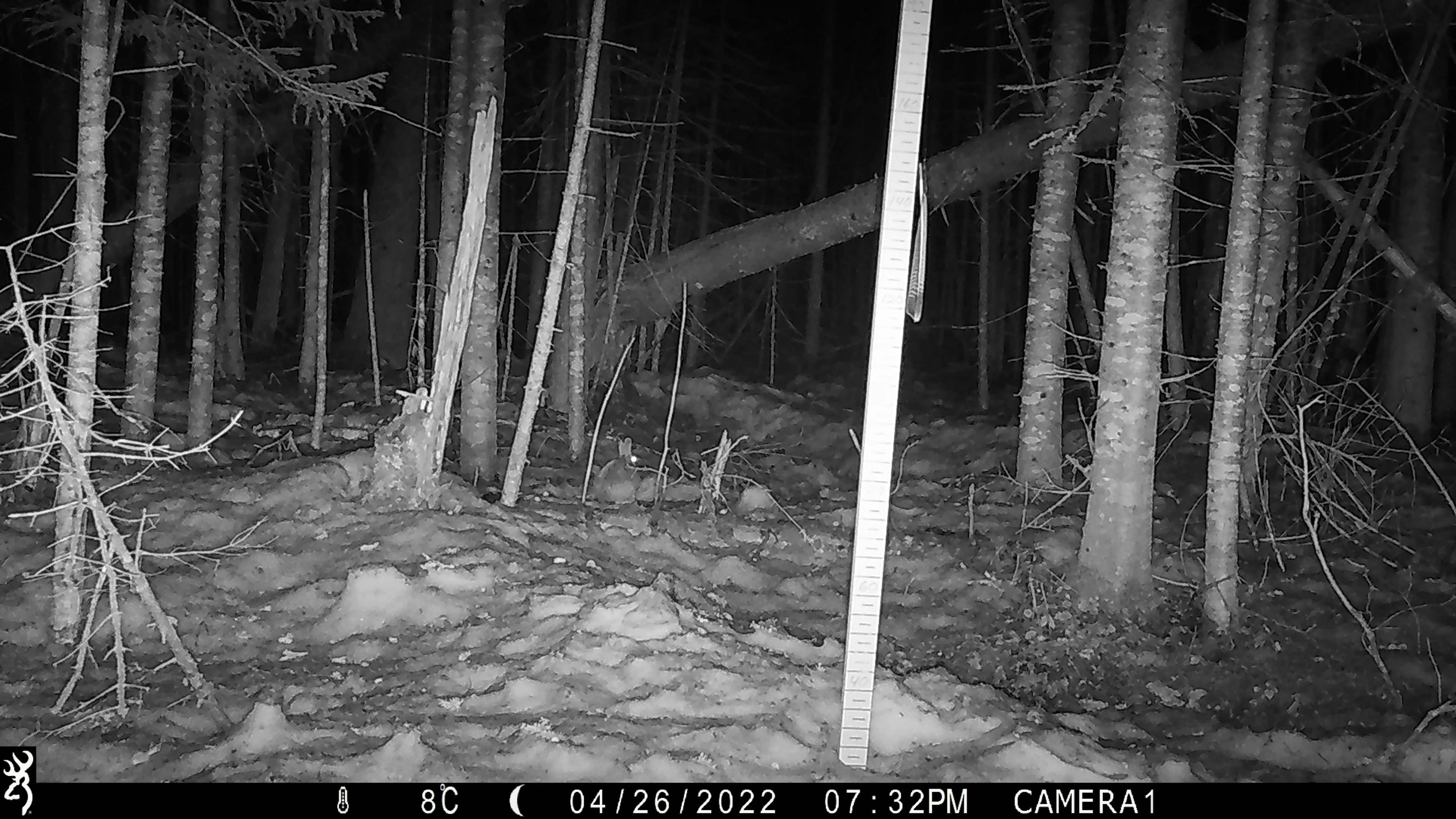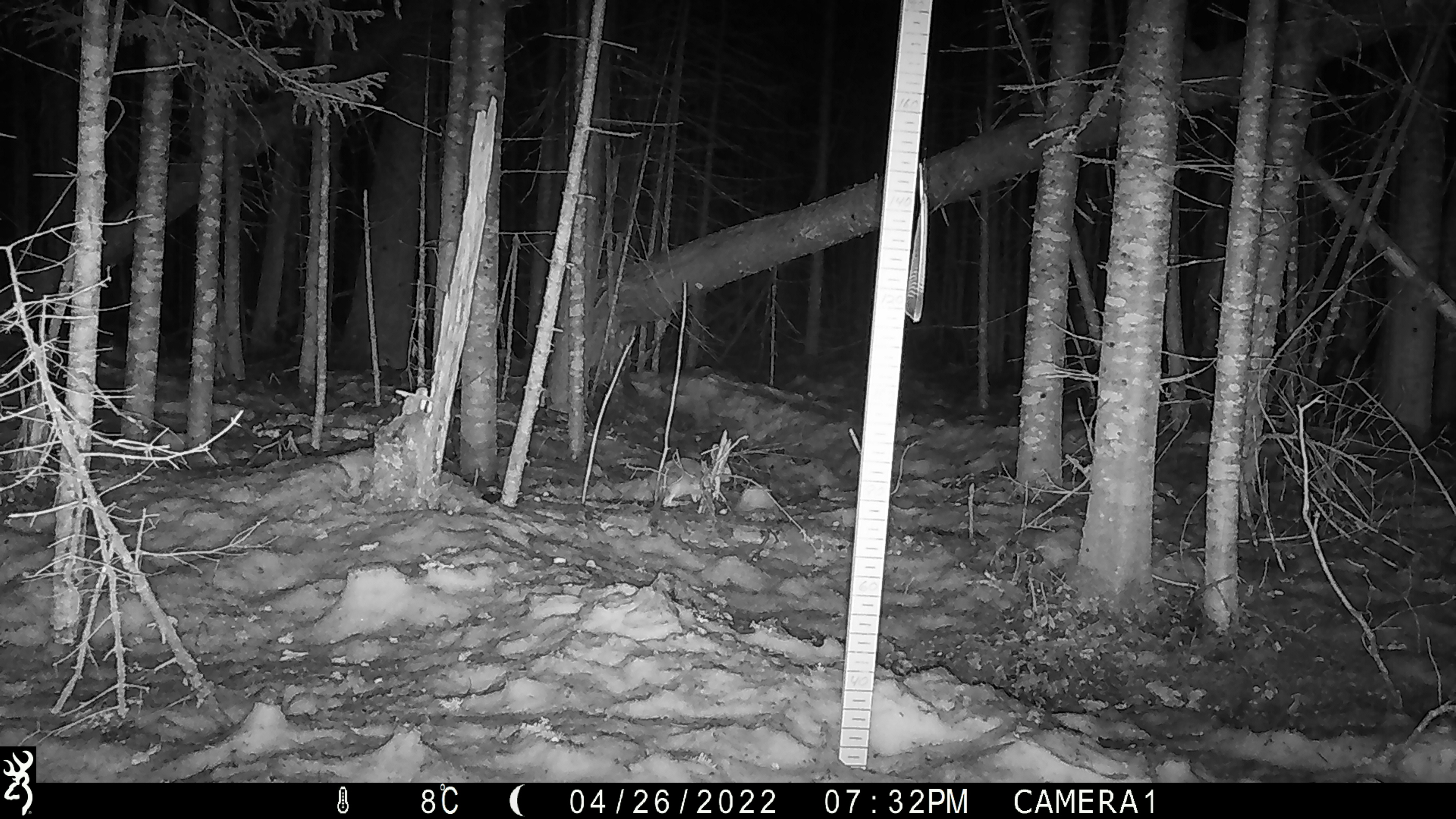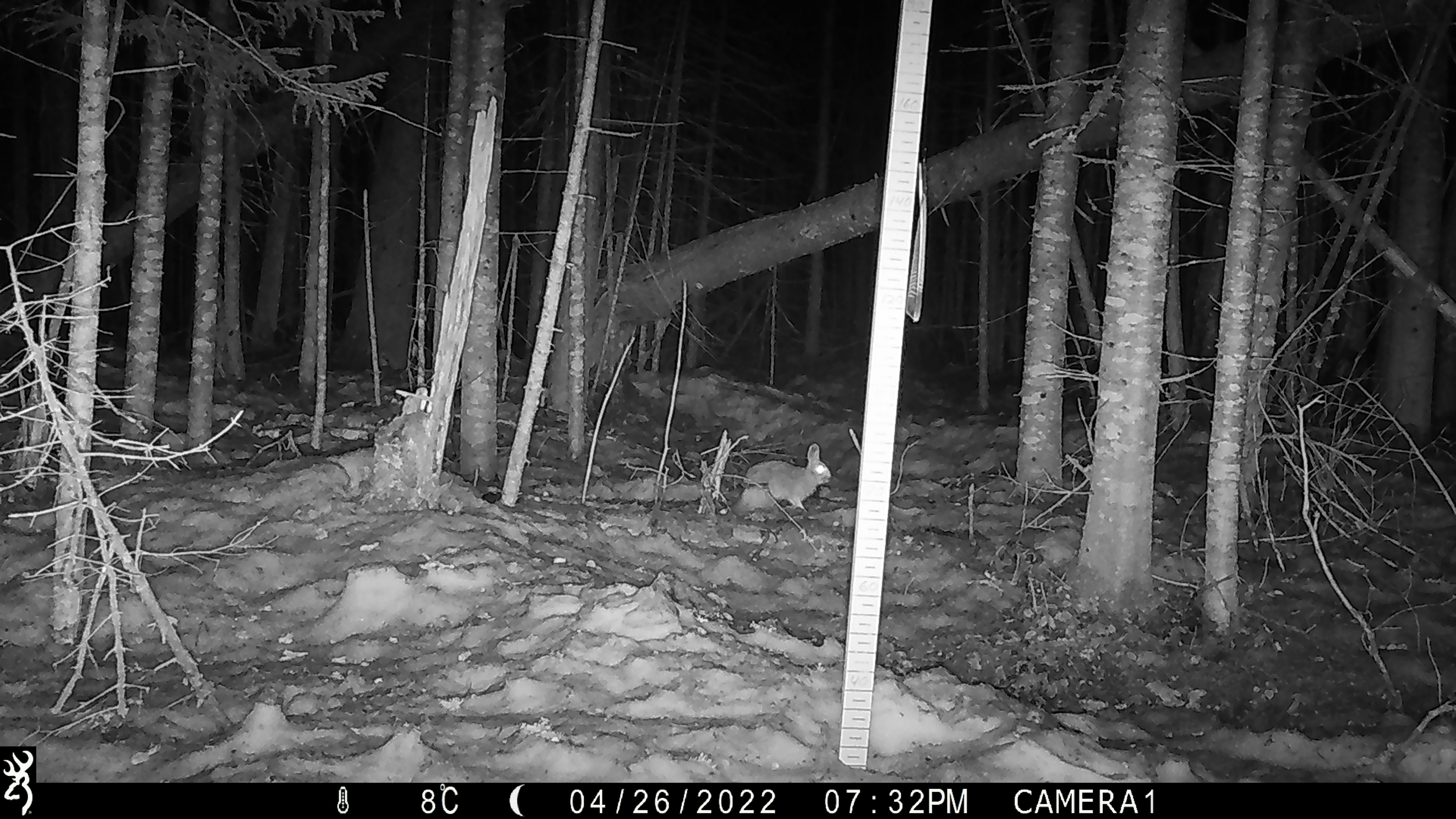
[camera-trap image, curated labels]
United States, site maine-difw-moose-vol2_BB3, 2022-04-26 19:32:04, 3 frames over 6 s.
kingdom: Animalia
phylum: Chordata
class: Mammalia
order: Lagomorpha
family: Leporidae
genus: Lepus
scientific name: Lepus americanus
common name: snowshoe hare